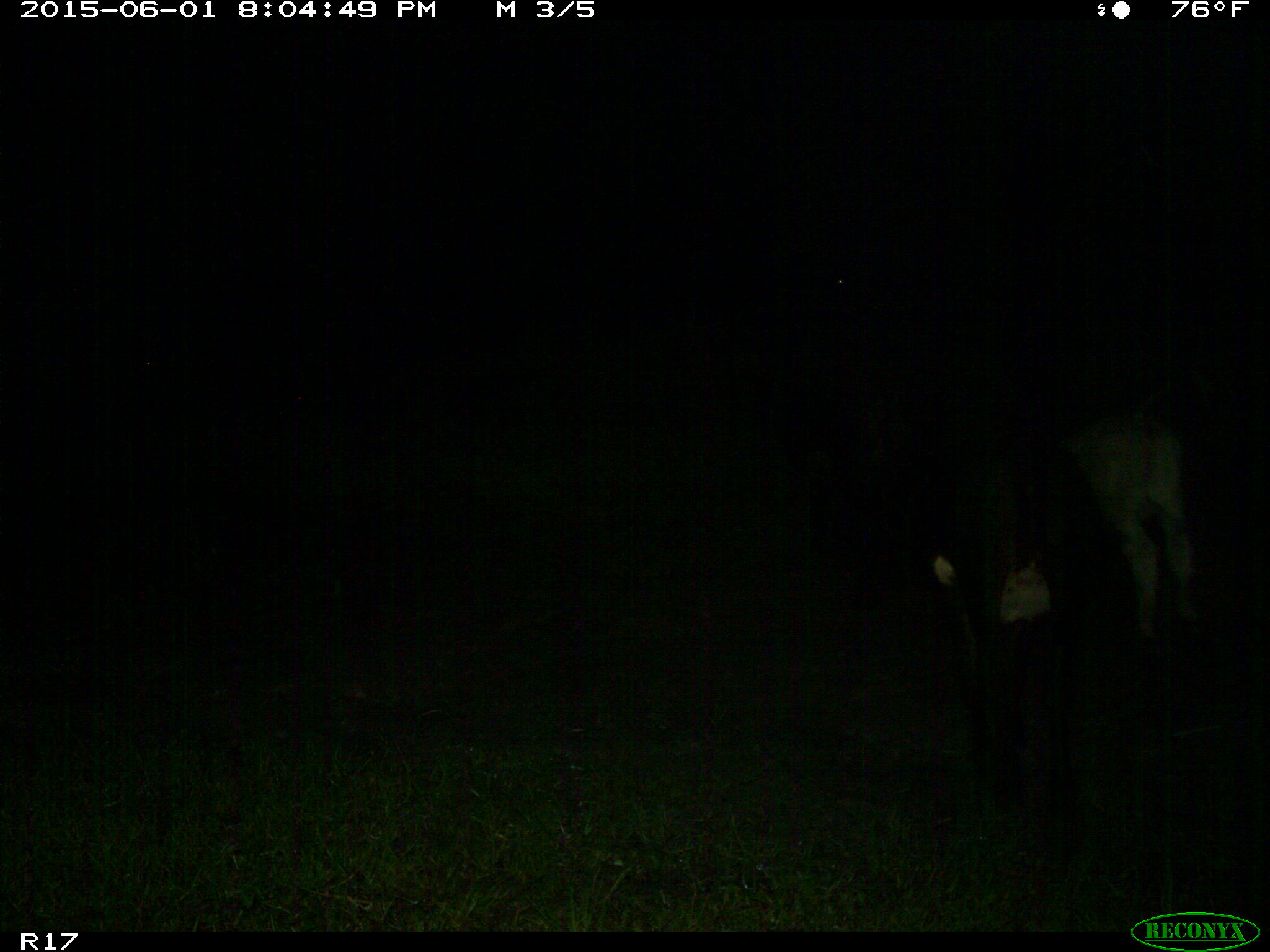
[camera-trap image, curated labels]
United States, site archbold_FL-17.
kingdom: Animalia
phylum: Chordata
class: Mammalia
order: Artiodactyla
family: Bovidae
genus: Bos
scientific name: Bos taurus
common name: domestic cow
Bos taurus (domestic cow).